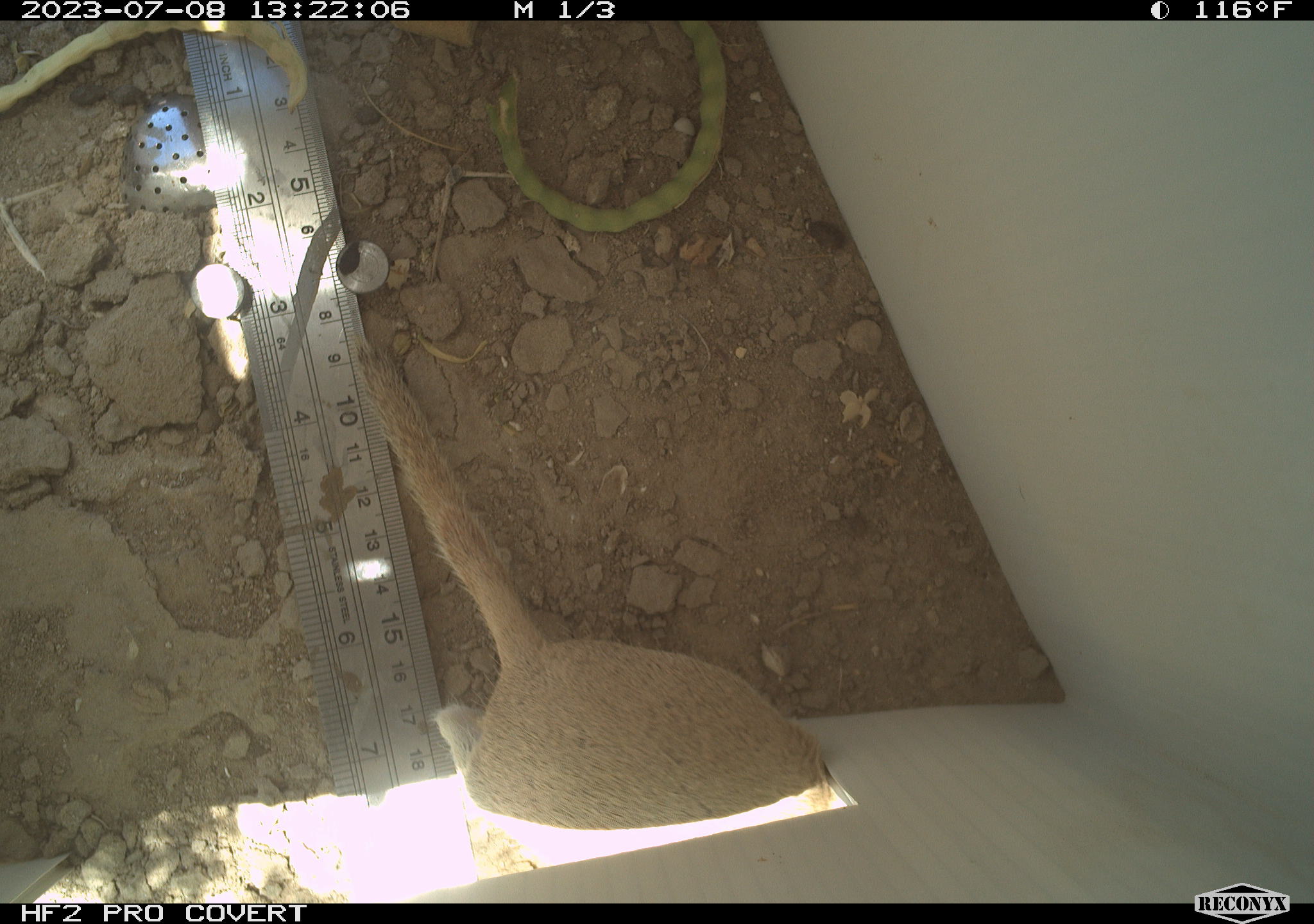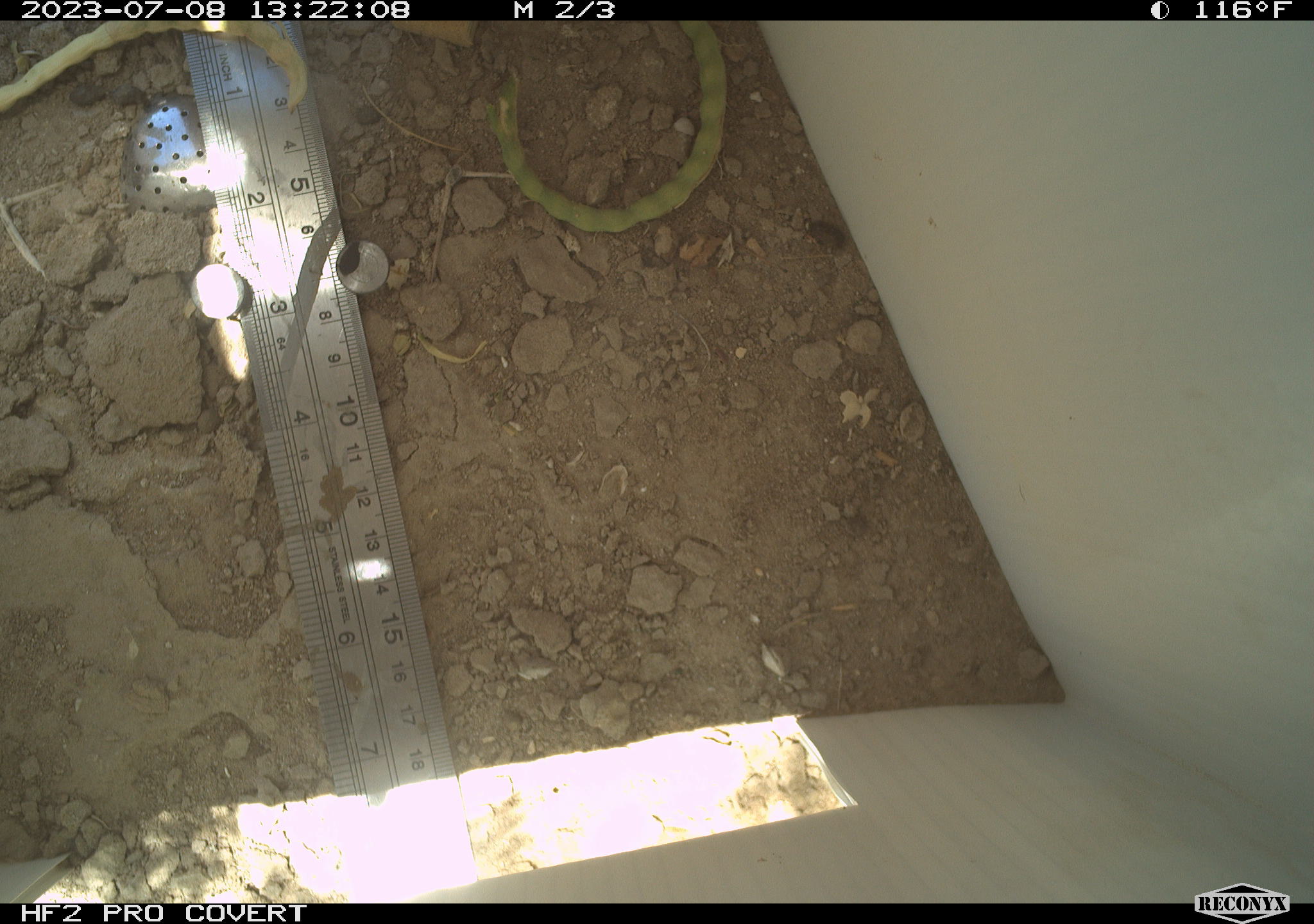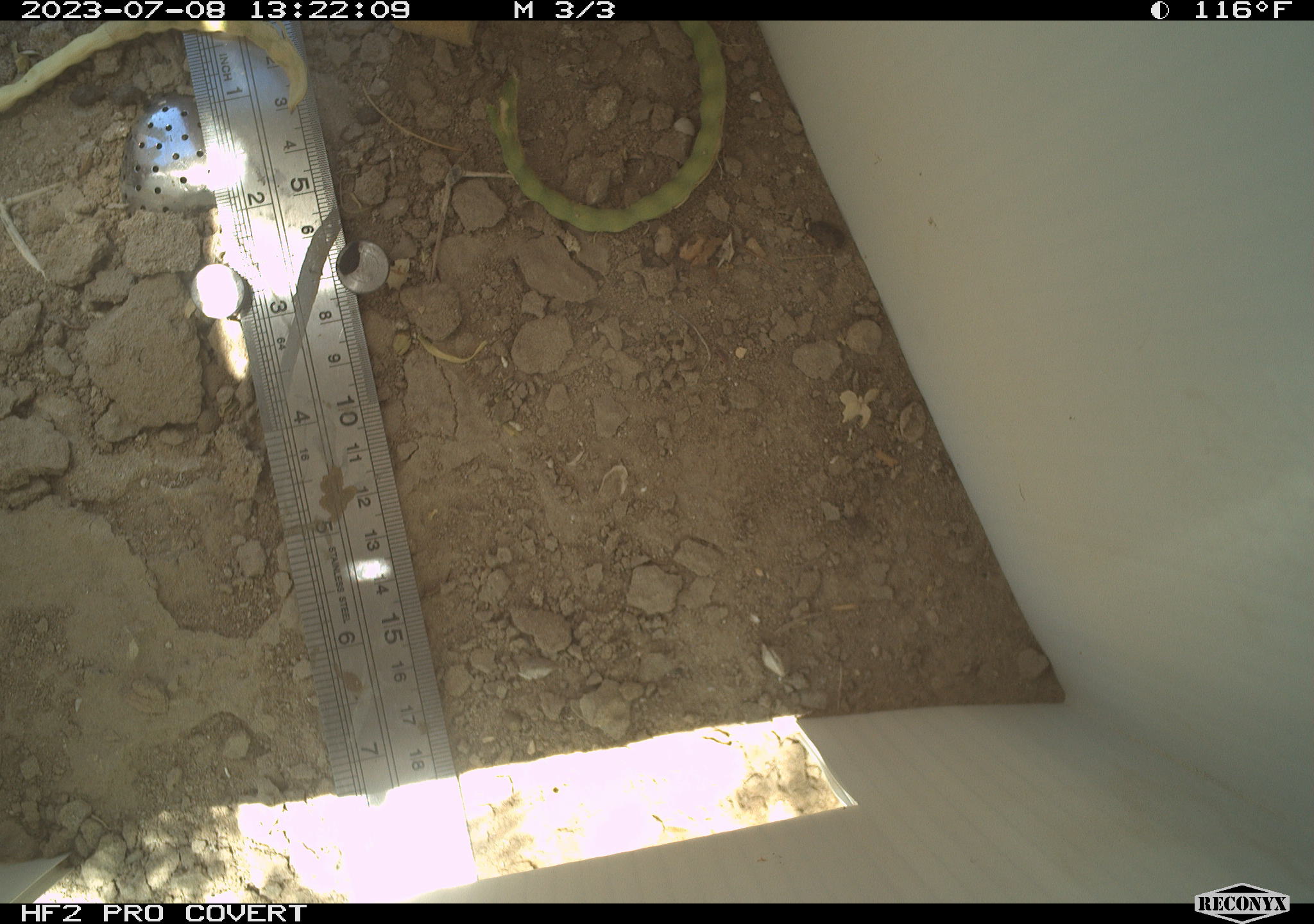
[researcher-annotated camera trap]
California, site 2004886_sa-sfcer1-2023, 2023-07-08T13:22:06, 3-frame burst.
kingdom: Animalia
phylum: Chordata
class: Mammalia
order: Rodentia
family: Sciuridae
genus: Xerospermophilus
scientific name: Xerospermophilus tereticaudus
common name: round-tailed ground squirrel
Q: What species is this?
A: Round-tailed ground squirrel (Xerospermophilus tereticaudus).